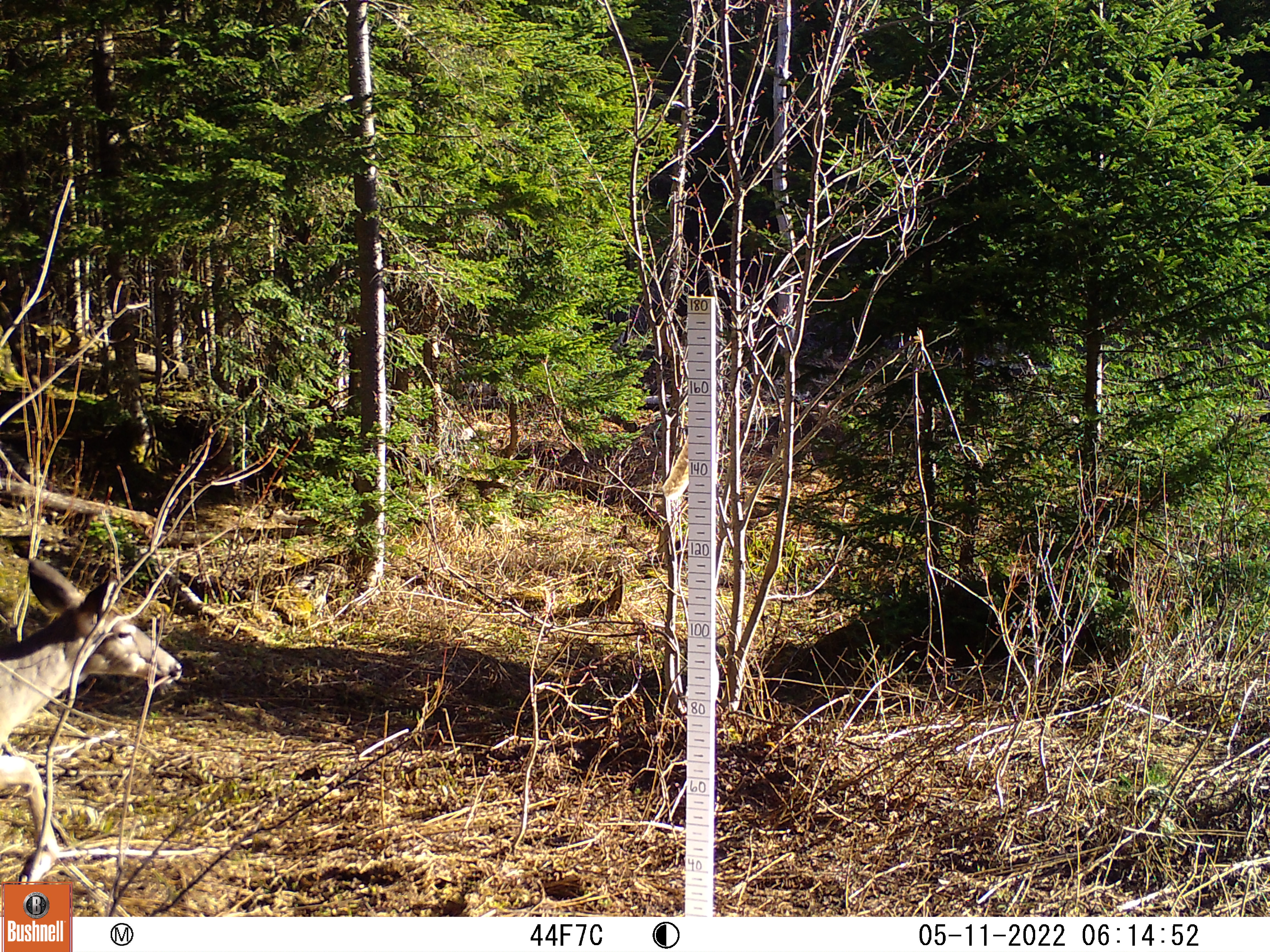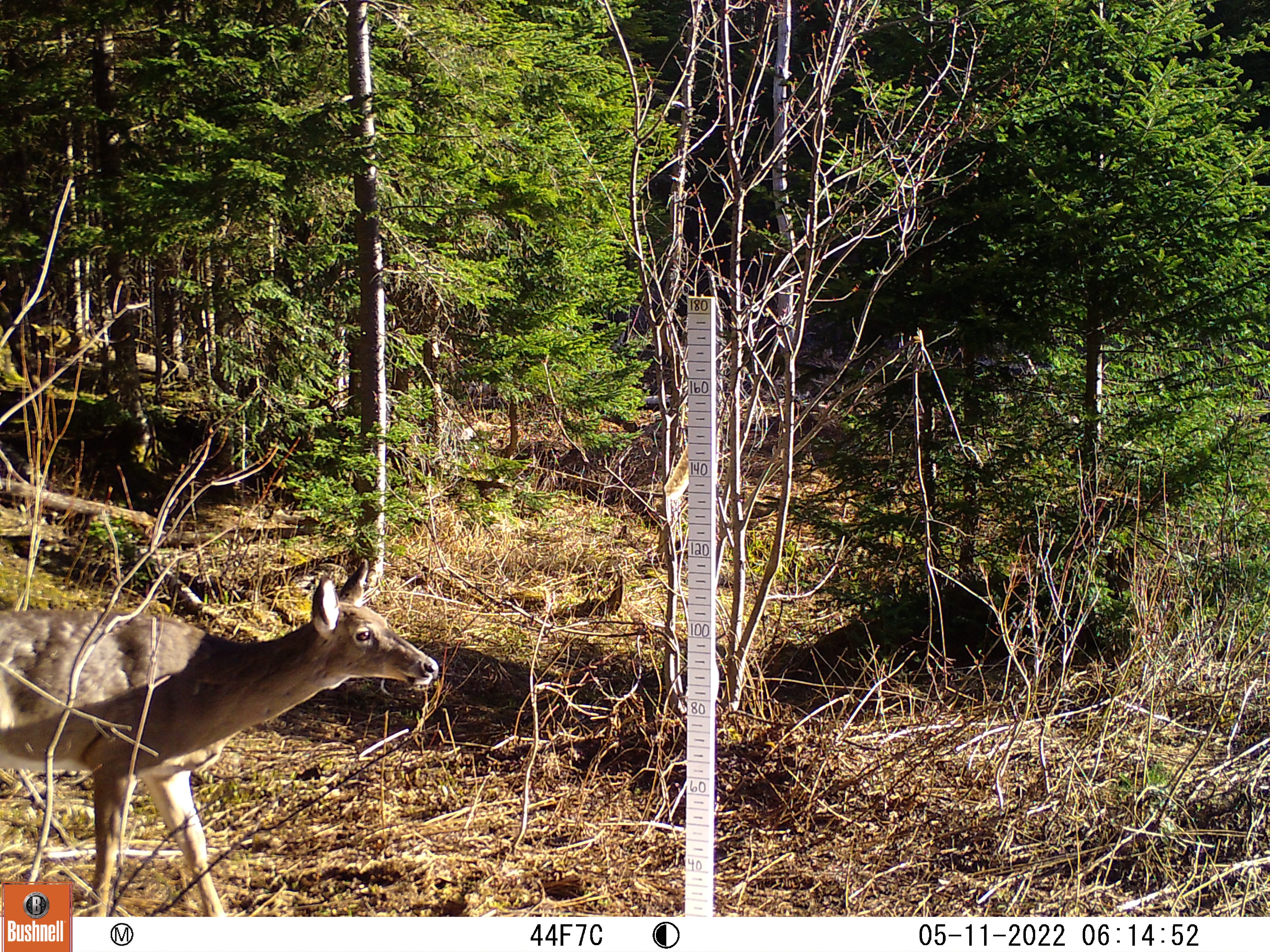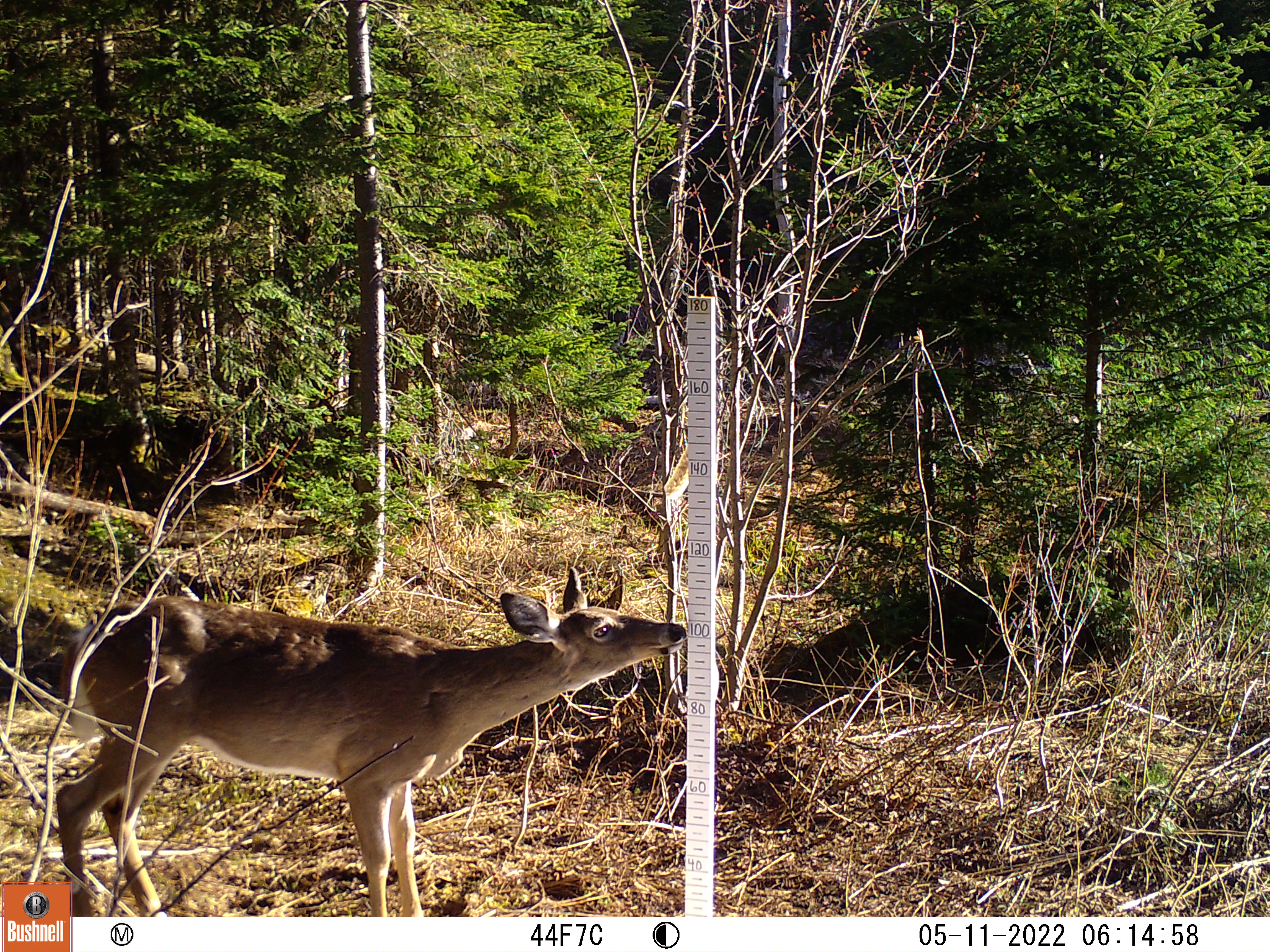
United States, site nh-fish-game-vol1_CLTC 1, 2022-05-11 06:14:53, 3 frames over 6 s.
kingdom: Animalia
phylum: Chordata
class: Mammalia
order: Artiodactyla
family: Cervidae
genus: Odocoileus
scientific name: Odocoileus virginianus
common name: white-tailed deer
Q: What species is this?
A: White-tailed deer (Odocoileus virginianus).